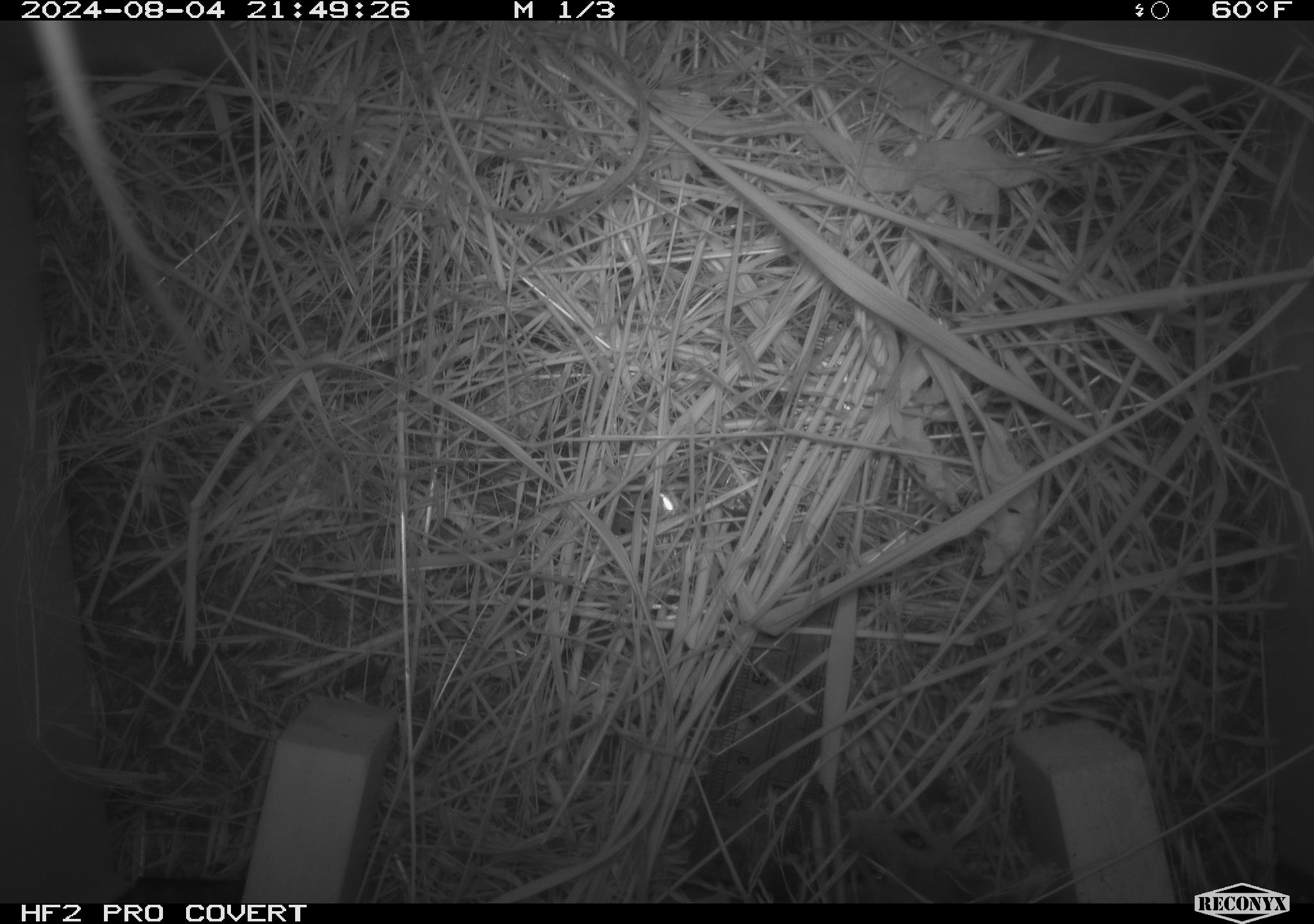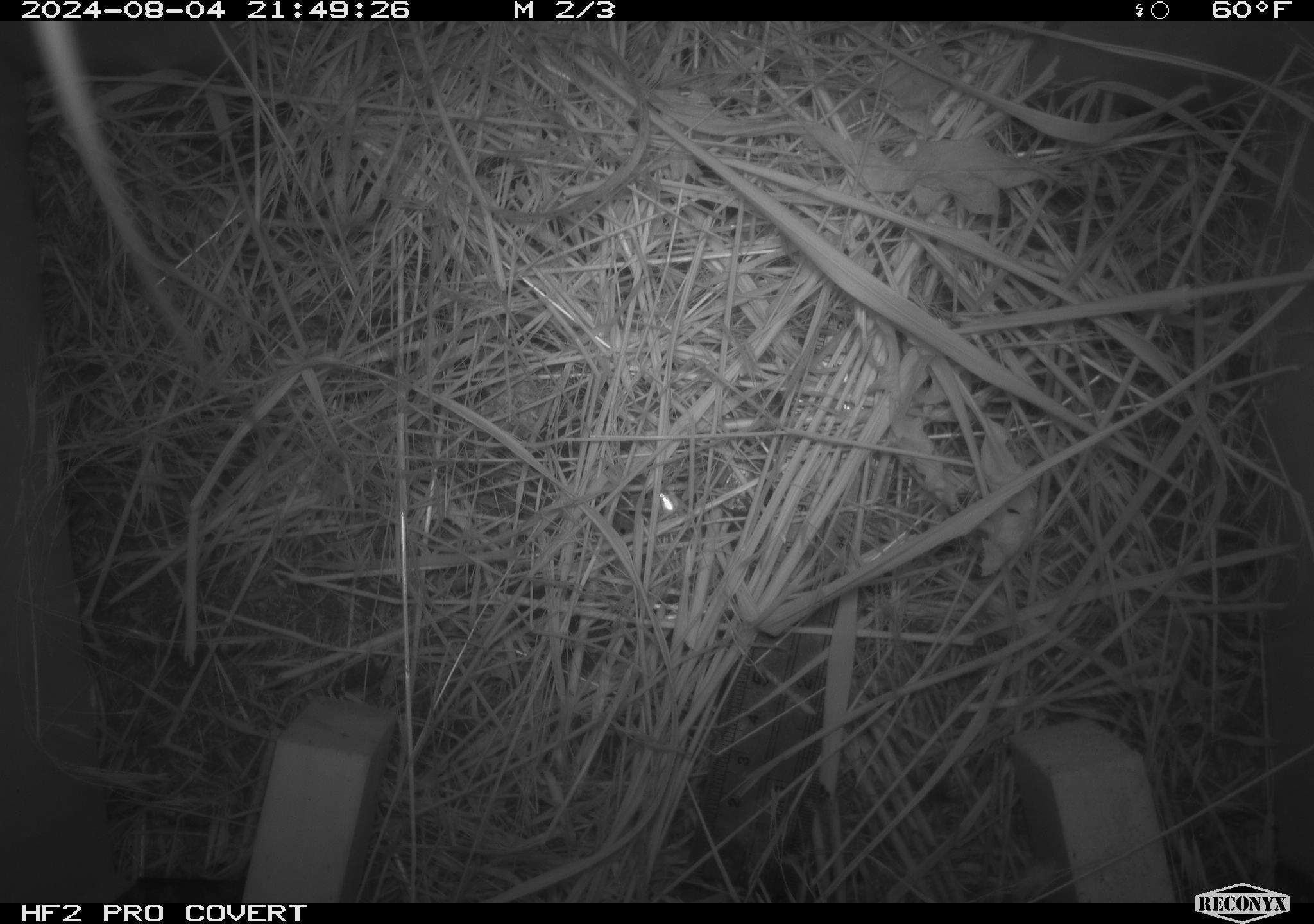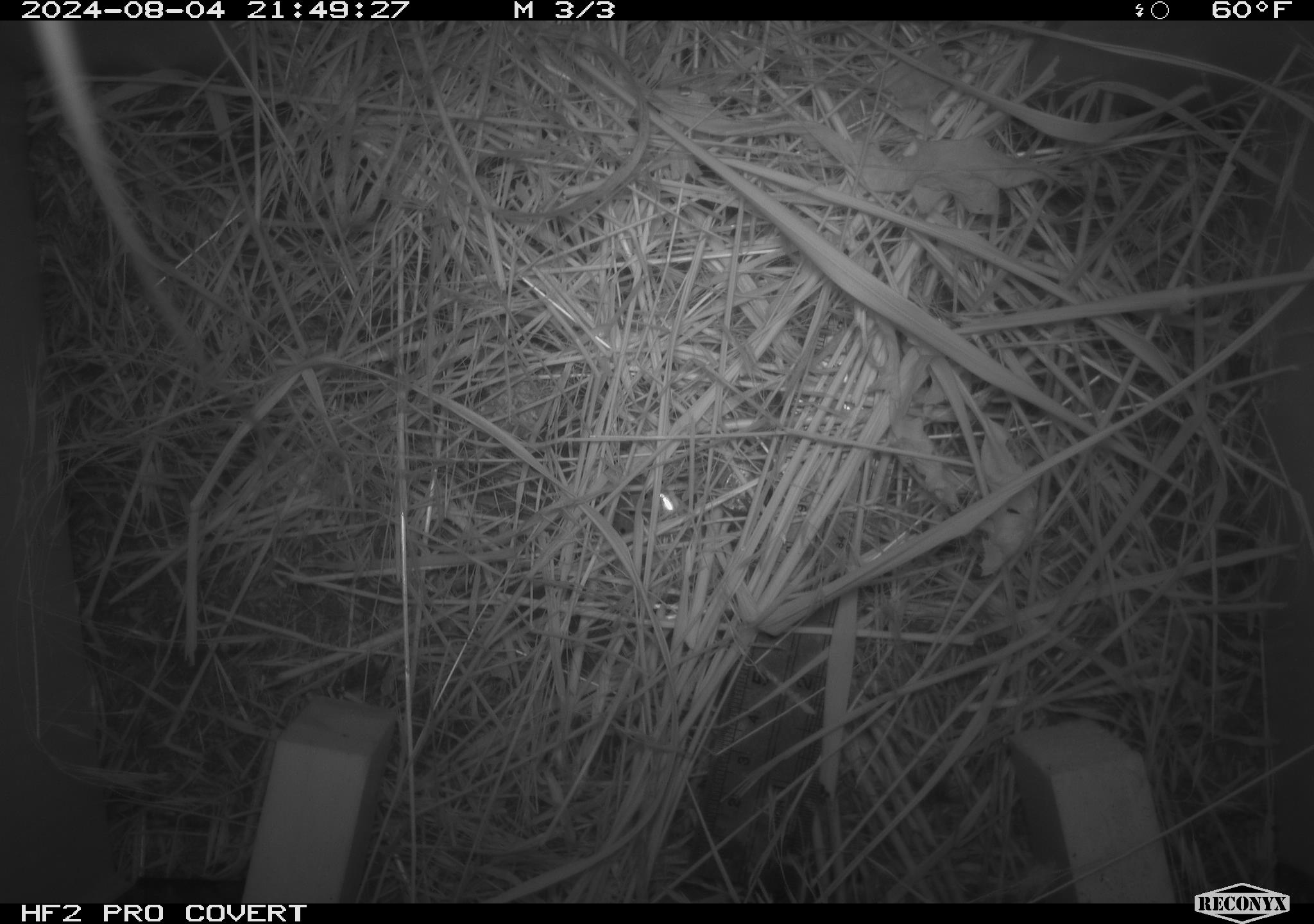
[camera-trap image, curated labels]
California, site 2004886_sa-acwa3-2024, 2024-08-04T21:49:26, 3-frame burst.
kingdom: Animalia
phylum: Chordata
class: Mammalia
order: Rodentia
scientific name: Rodentia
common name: mouse species